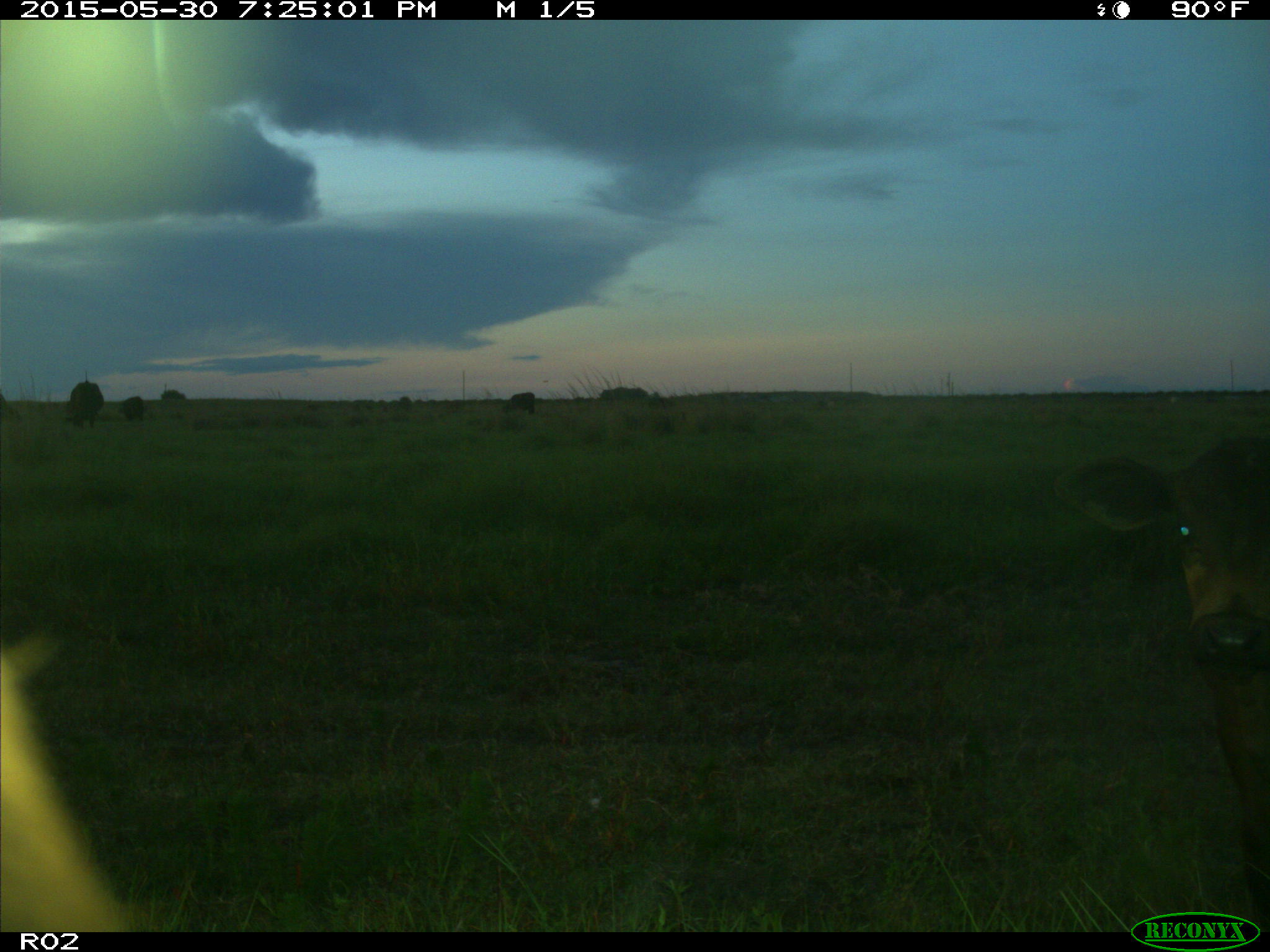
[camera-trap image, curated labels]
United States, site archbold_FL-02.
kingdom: Animalia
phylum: Chordata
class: Mammalia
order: Artiodactyla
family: Bovidae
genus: Bos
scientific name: Bos taurus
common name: domestic cow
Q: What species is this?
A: Bos taurus (domestic cow).